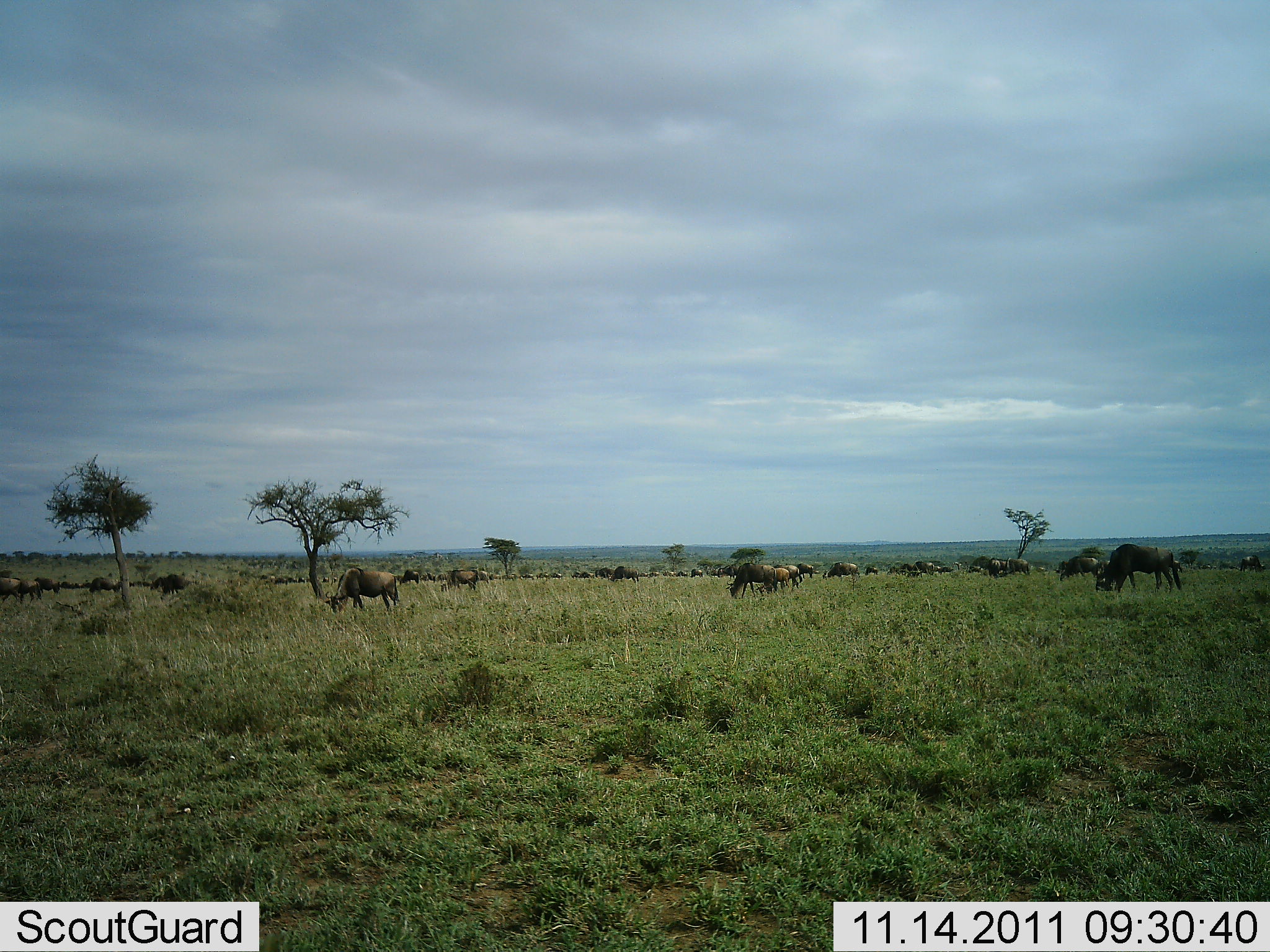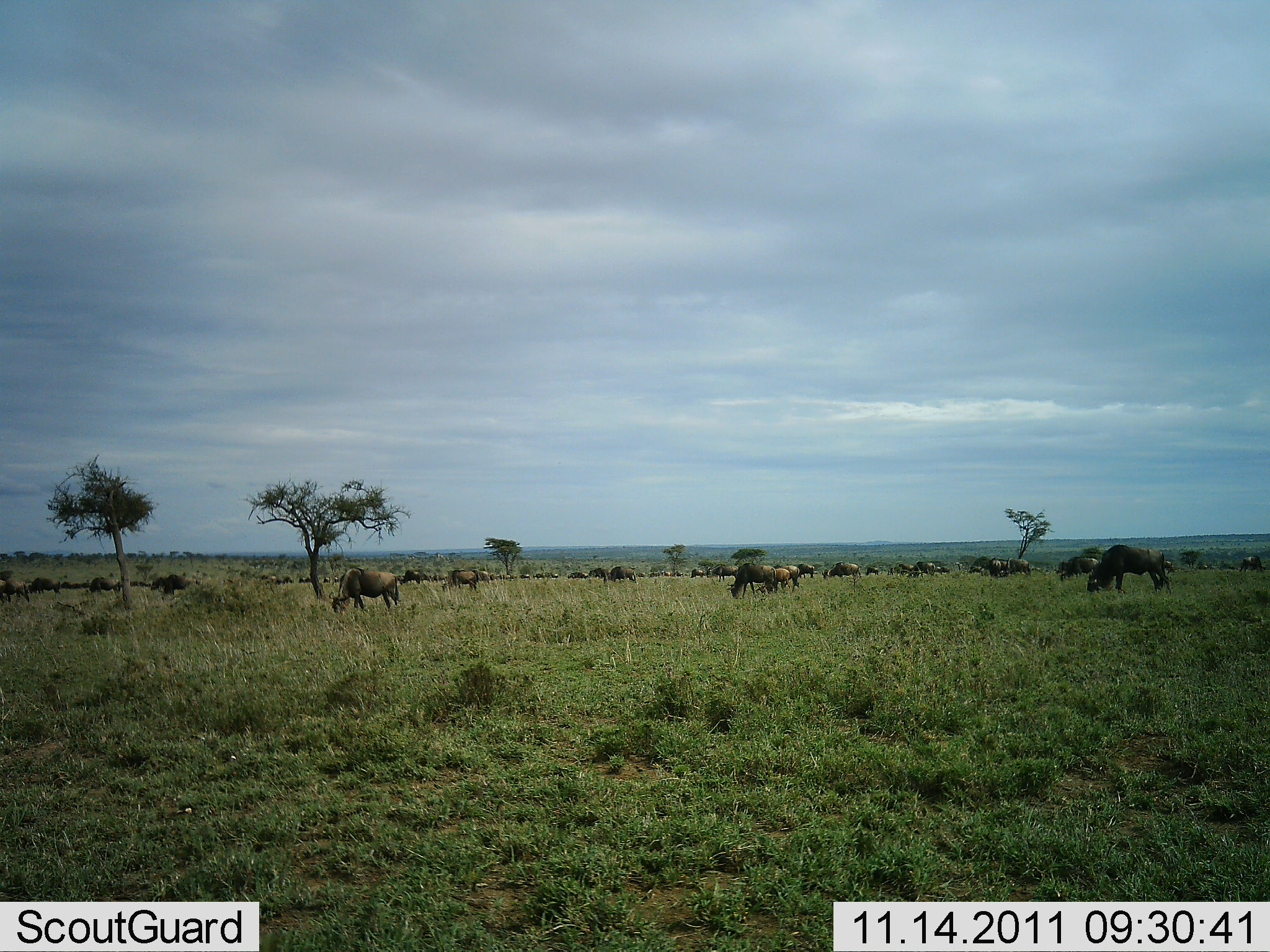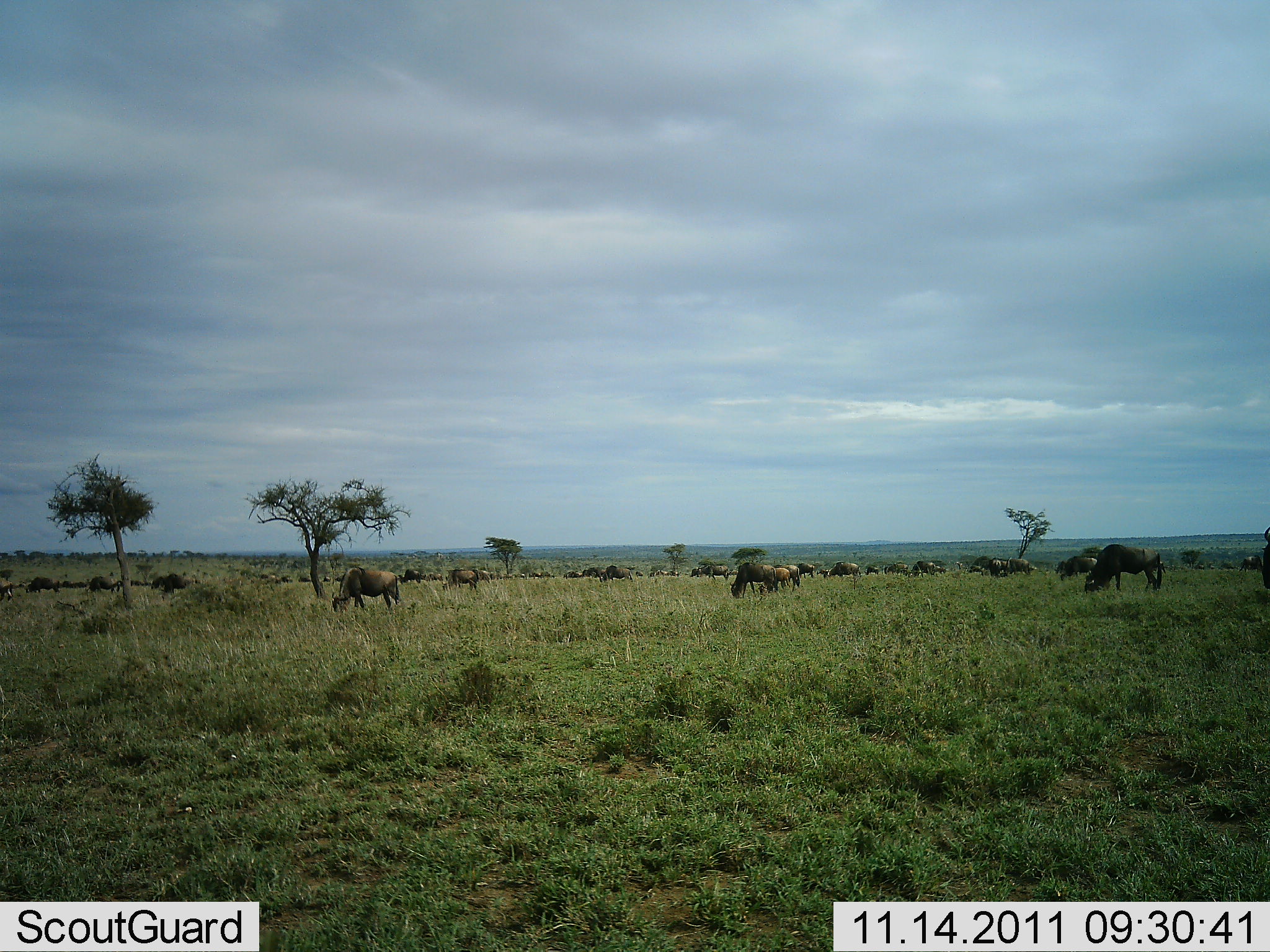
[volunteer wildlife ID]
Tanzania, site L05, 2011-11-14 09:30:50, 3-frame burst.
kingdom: Animalia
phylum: Chordata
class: Mammalia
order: Artiodactyla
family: Bovidae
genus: Connochaetes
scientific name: Connochaetes taurinus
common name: blue wildebeest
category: wildebeest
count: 11-50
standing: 47%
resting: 0%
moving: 53%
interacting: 7%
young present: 7%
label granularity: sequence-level